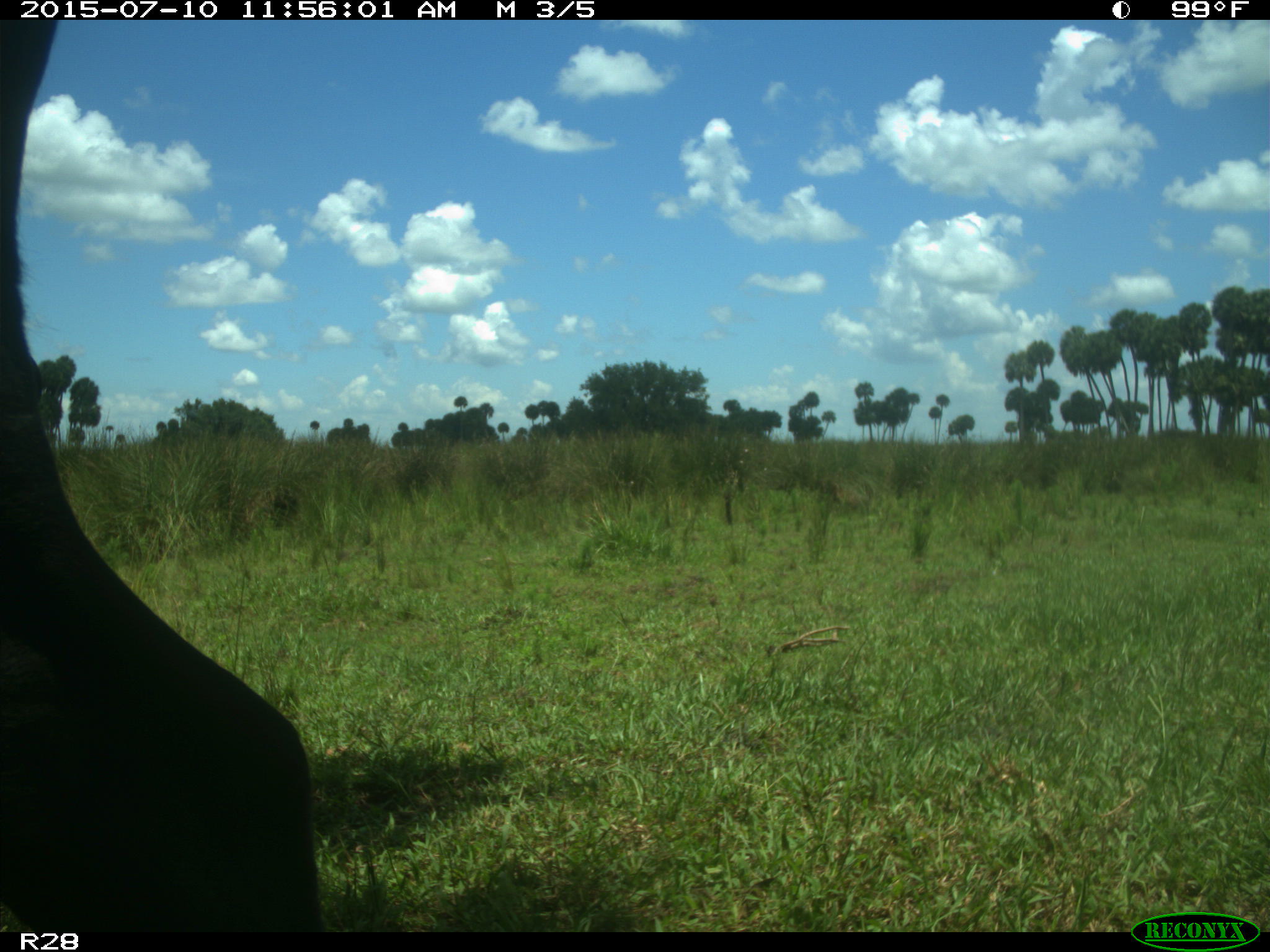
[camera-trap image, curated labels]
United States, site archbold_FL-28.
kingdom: Animalia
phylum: Chordata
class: Mammalia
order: Artiodactyla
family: Bovidae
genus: Bos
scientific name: Bos taurus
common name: domestic cow